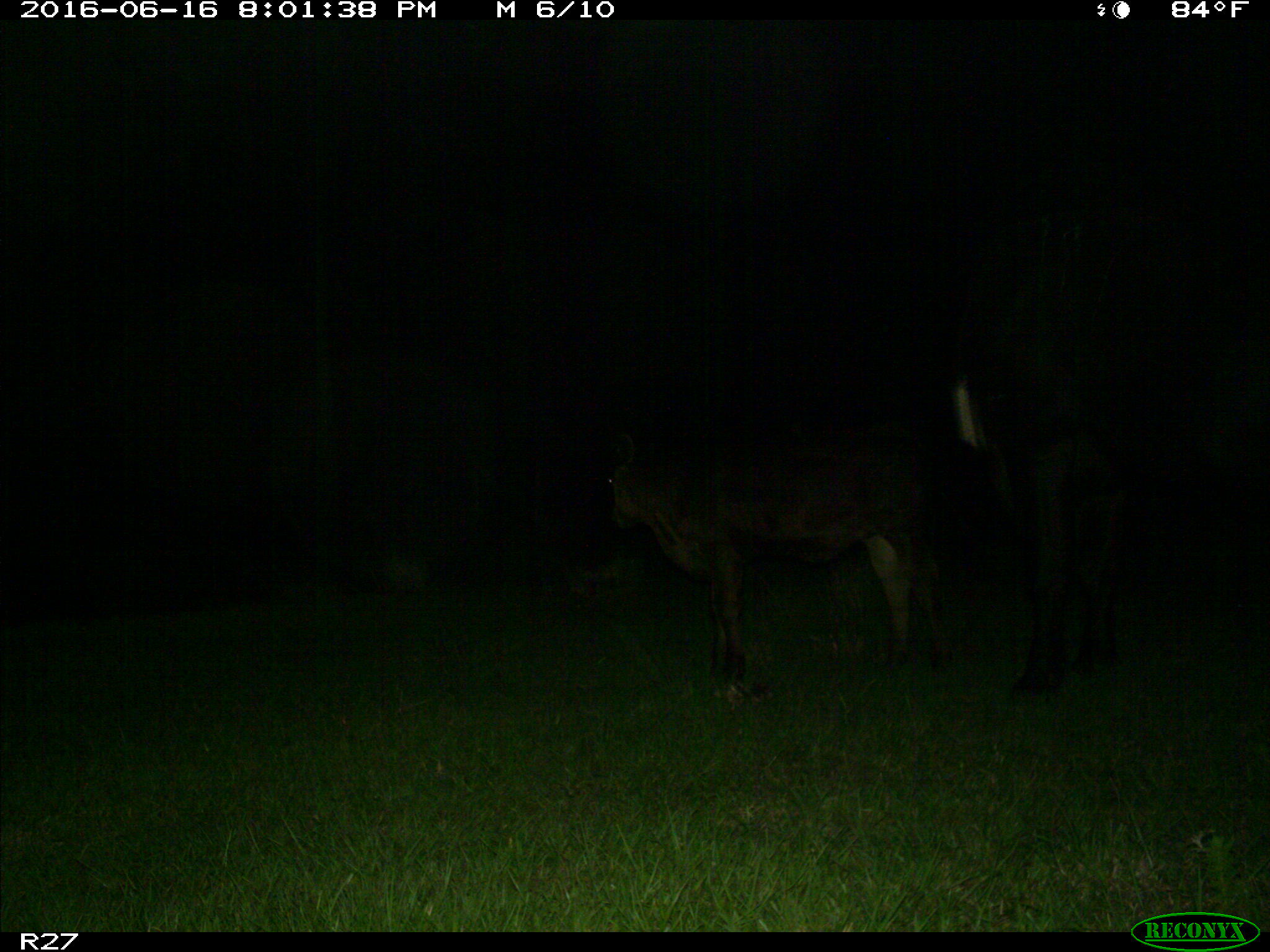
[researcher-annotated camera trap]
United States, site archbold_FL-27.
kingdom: Animalia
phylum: Chordata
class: Mammalia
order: Artiodactyla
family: Bovidae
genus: Bos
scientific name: Bos taurus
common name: domestic cow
Bos taurus (domestic cow).